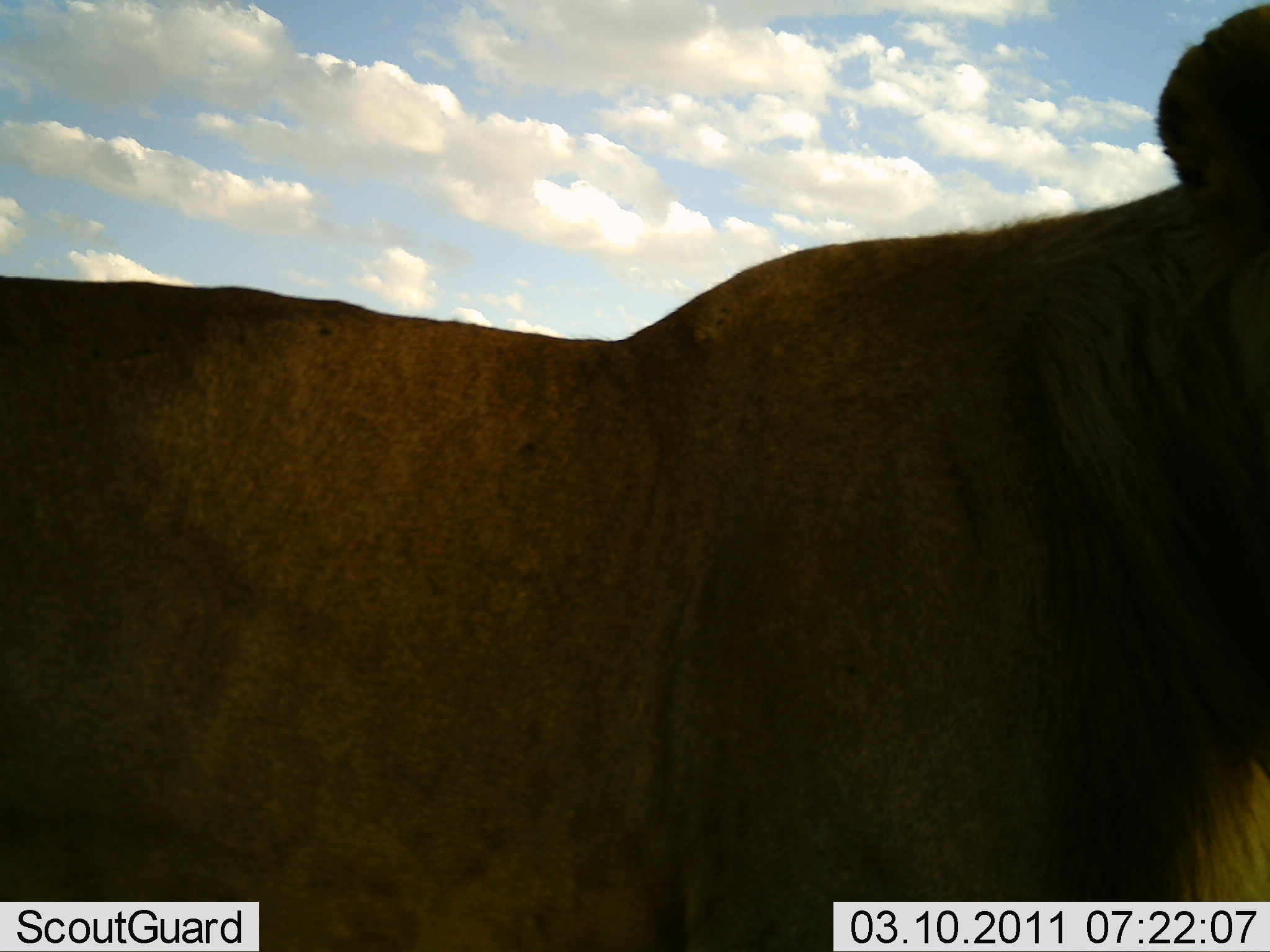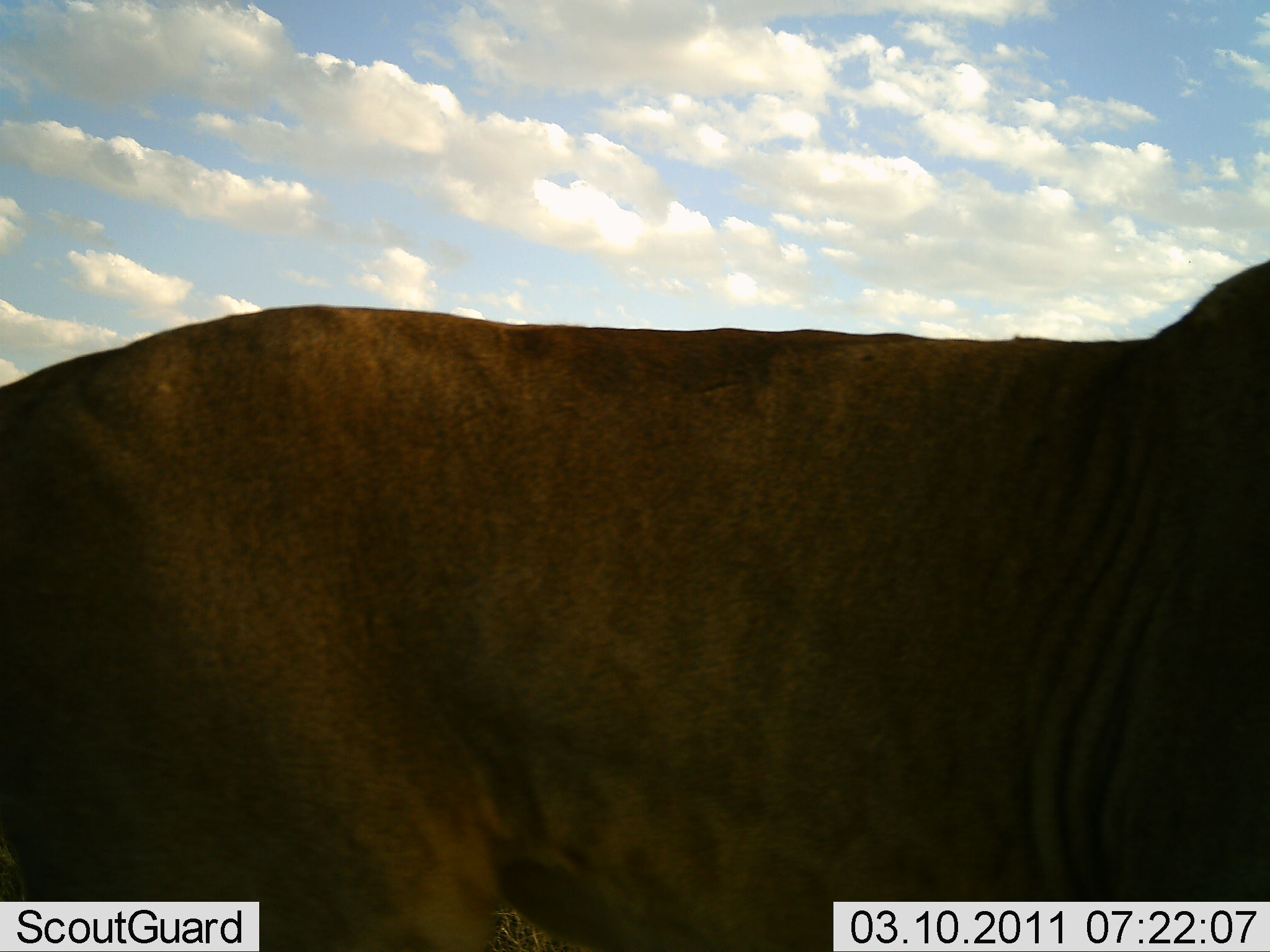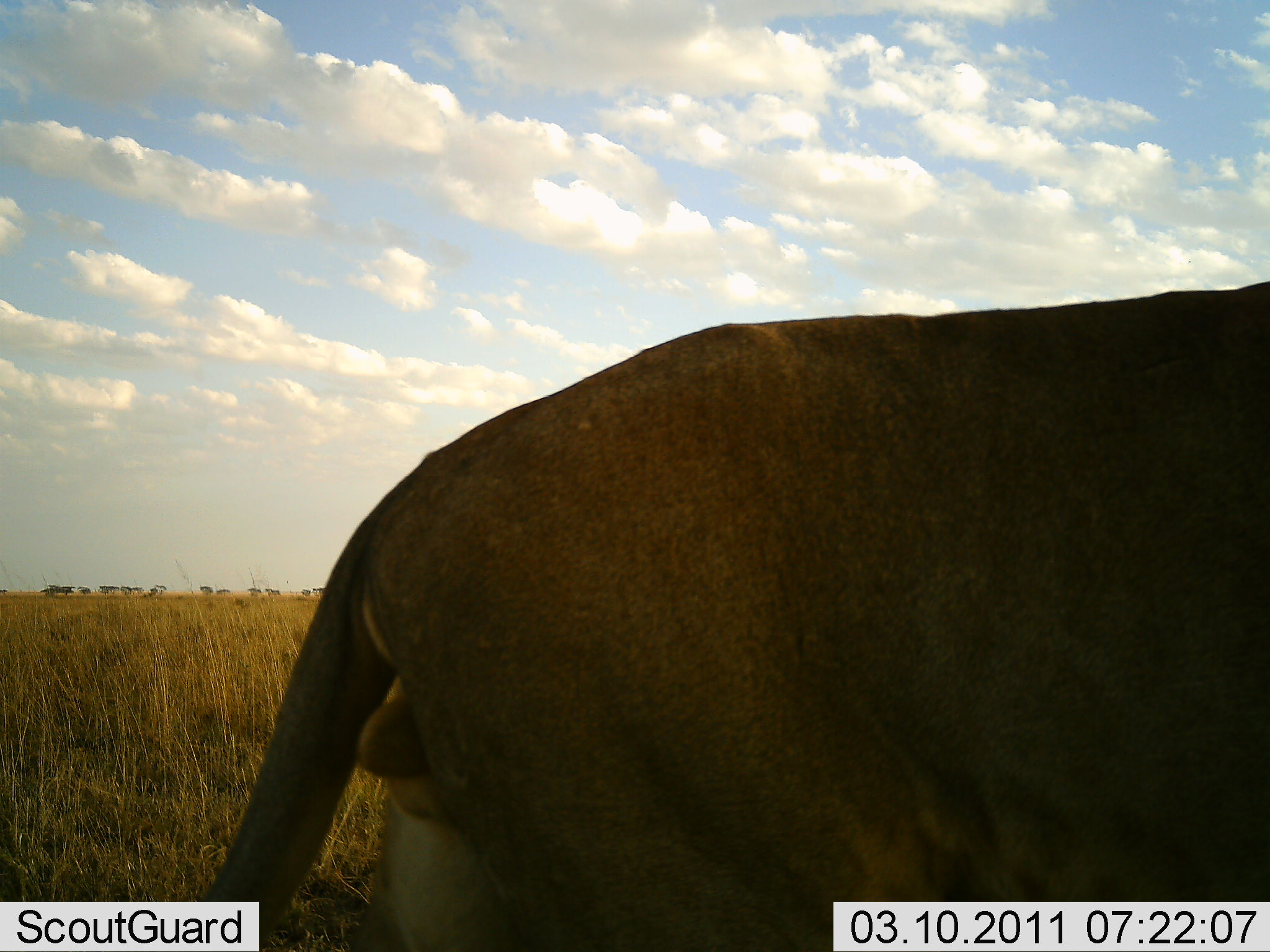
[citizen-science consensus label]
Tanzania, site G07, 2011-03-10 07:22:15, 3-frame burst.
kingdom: Animalia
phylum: Chordata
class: Mammalia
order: Carnivora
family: Felidae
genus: Panthera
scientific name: Panthera leo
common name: lion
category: lionmale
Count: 1.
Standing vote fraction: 0%.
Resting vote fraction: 0%.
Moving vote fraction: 100%.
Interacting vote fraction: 0%.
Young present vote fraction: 0%.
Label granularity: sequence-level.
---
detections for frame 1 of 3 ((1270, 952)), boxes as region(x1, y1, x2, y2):
animal: region(1, 1, 1269, 952)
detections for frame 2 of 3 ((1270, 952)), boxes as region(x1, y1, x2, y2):
animal: region(1, 259, 1270, 951)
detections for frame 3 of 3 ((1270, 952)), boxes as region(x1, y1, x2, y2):
animal: region(192, 281, 1269, 952)